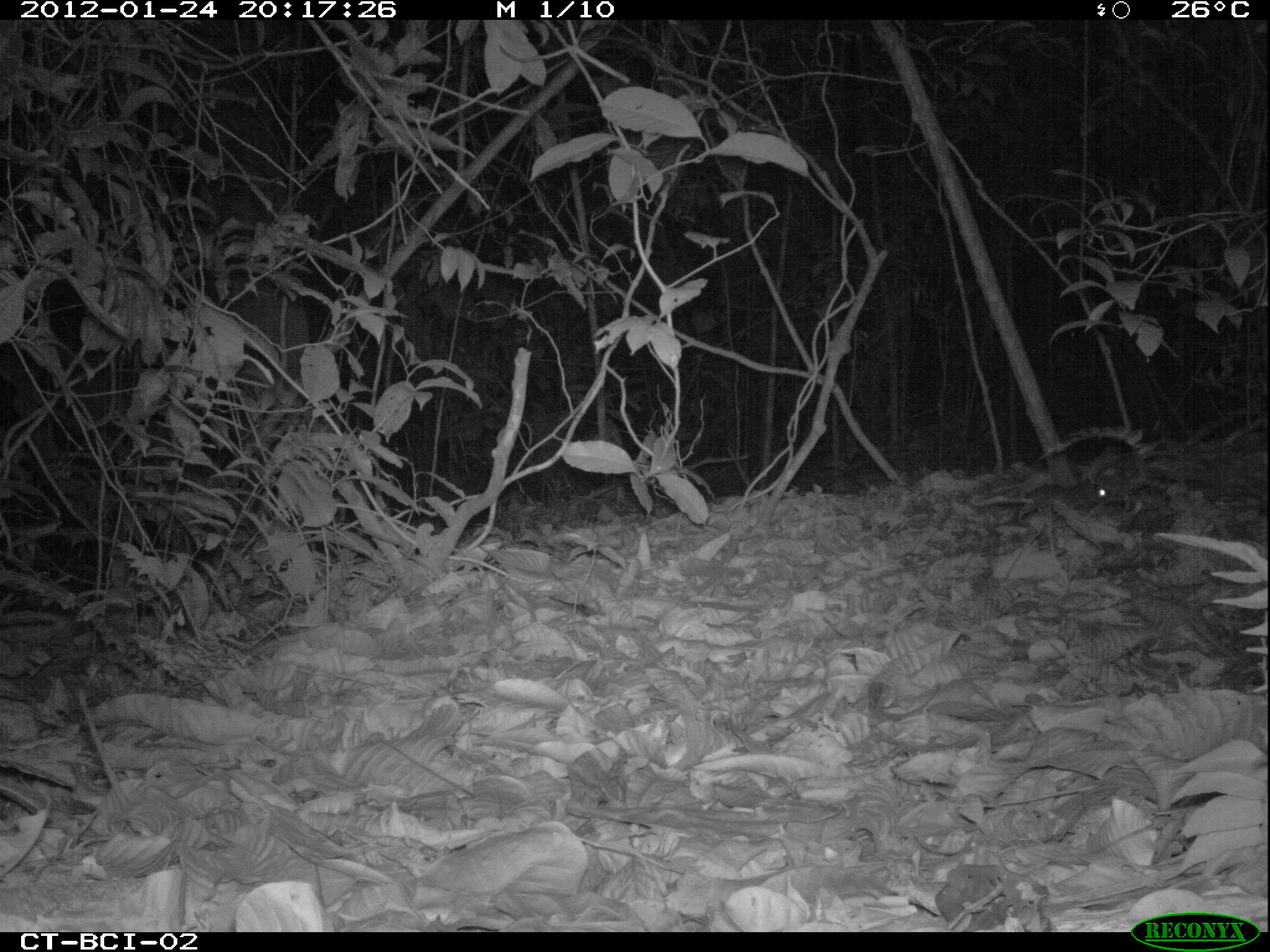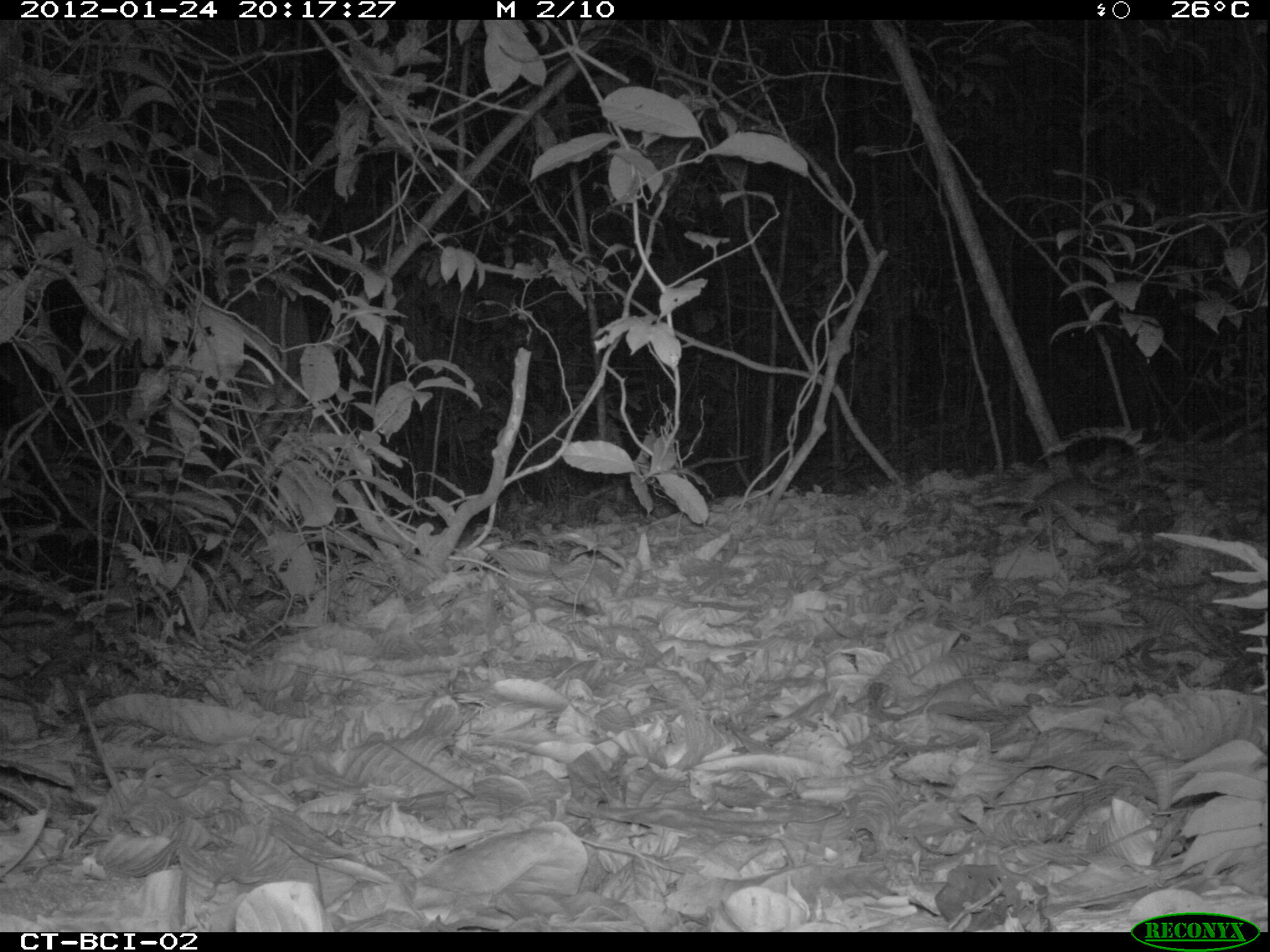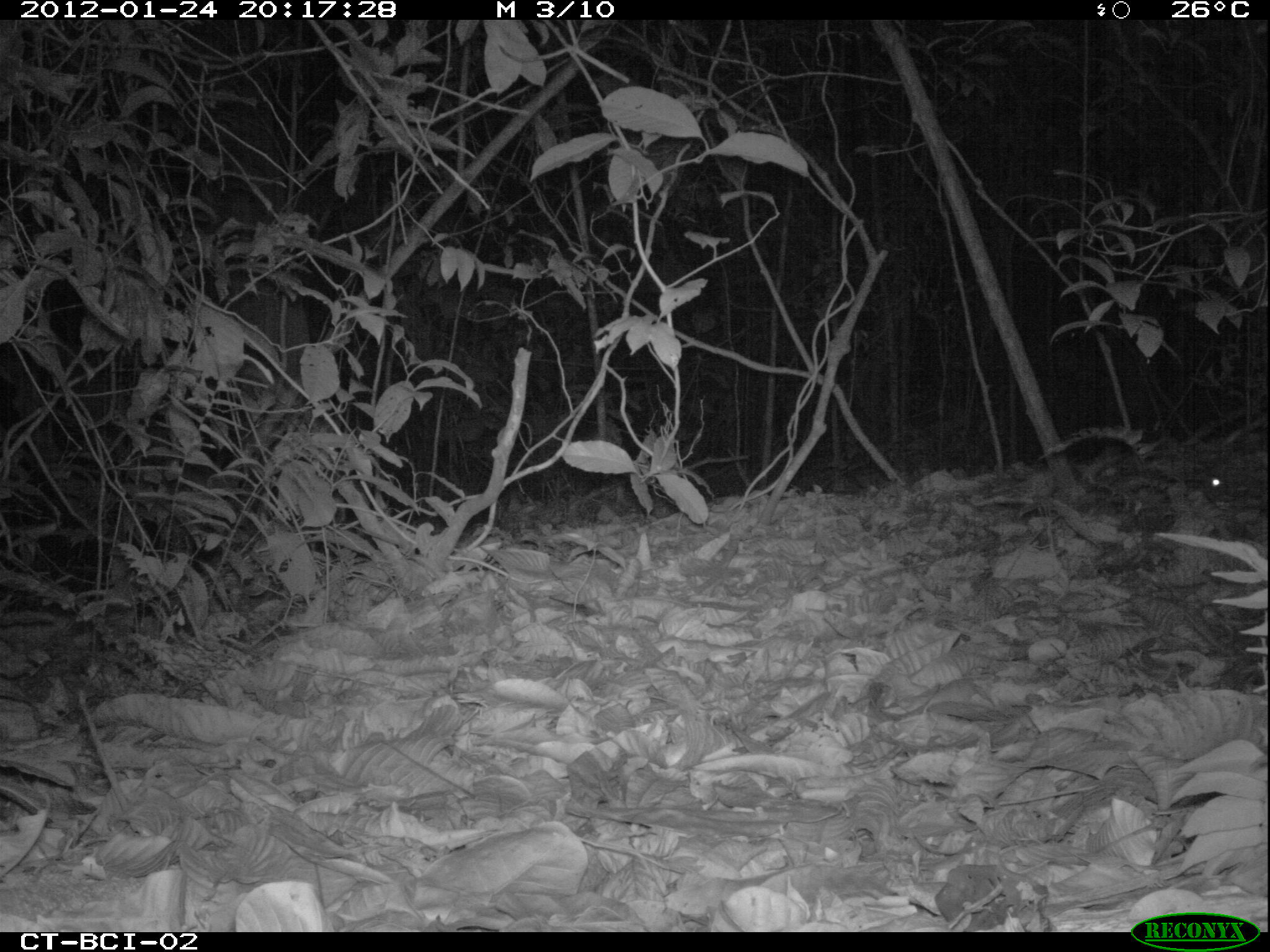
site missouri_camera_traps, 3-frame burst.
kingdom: Animalia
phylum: Chordata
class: Mammalia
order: Rodentia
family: Muridae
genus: Rattus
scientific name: Rattus praetor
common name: spiny rat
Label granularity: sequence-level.